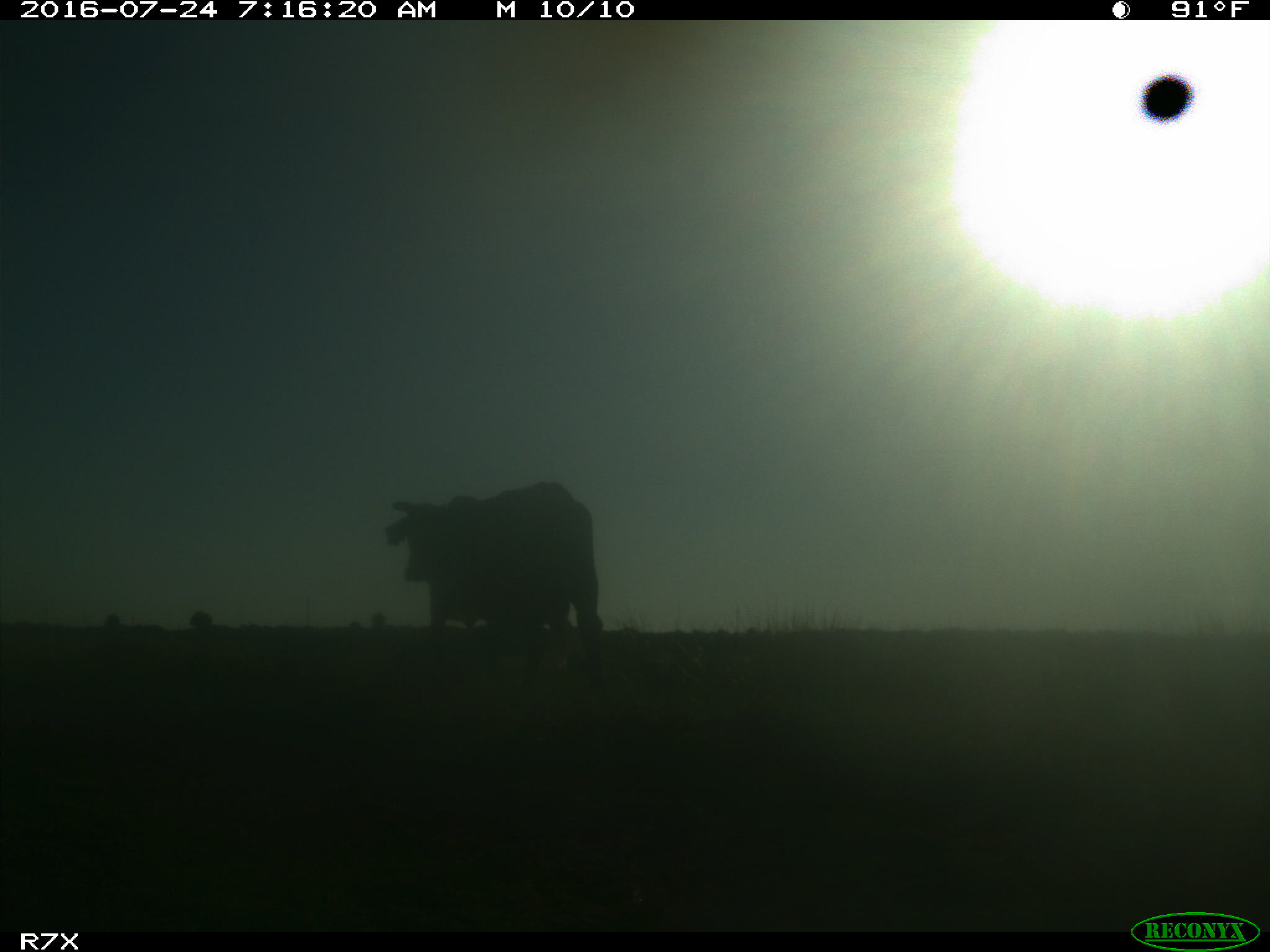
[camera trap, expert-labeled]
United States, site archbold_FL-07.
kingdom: Animalia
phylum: Chordata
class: Mammalia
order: Artiodactyla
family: Bovidae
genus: Bos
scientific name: Bos taurus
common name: domestic cow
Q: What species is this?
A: Bos taurus (domestic cow).